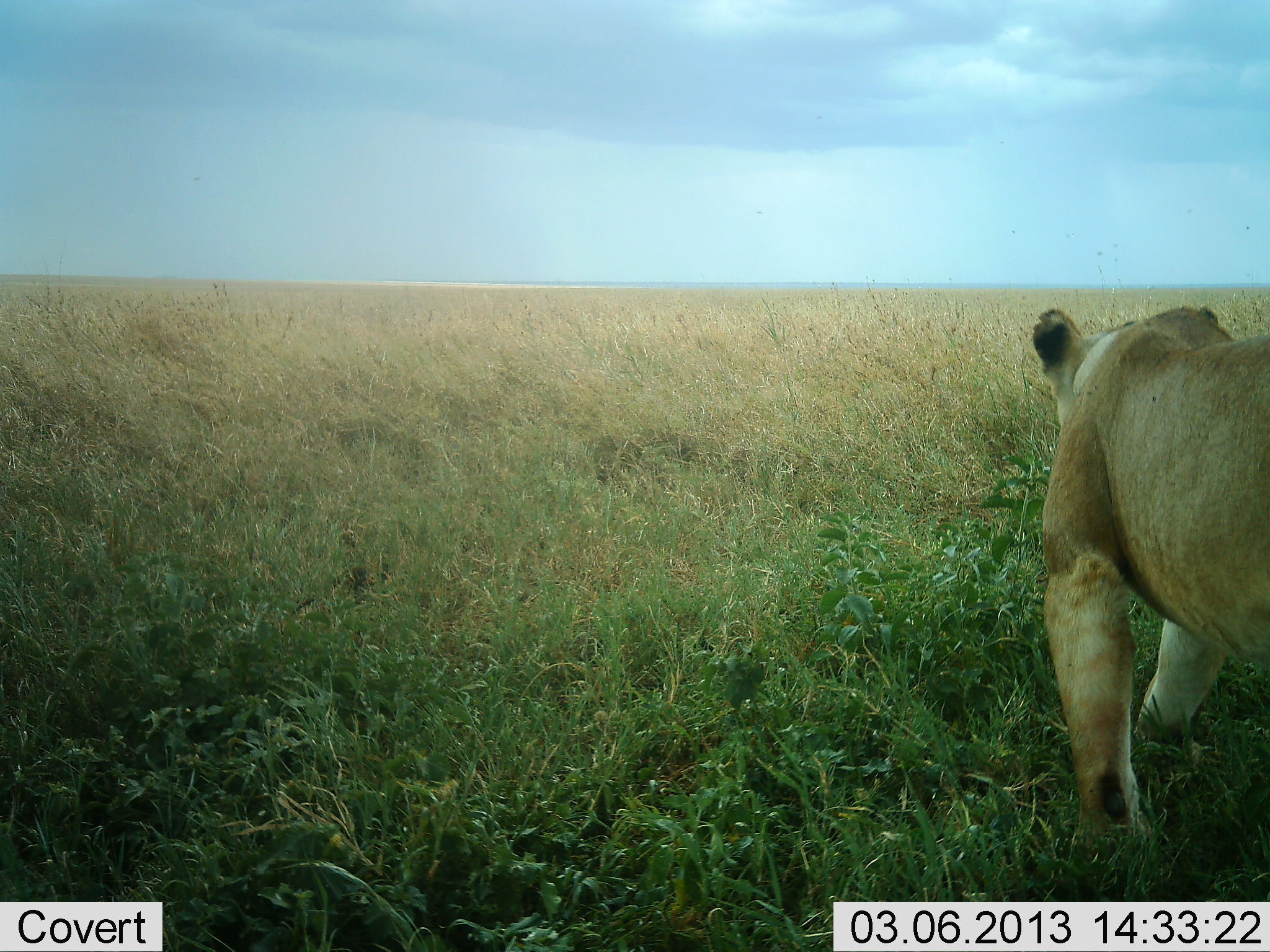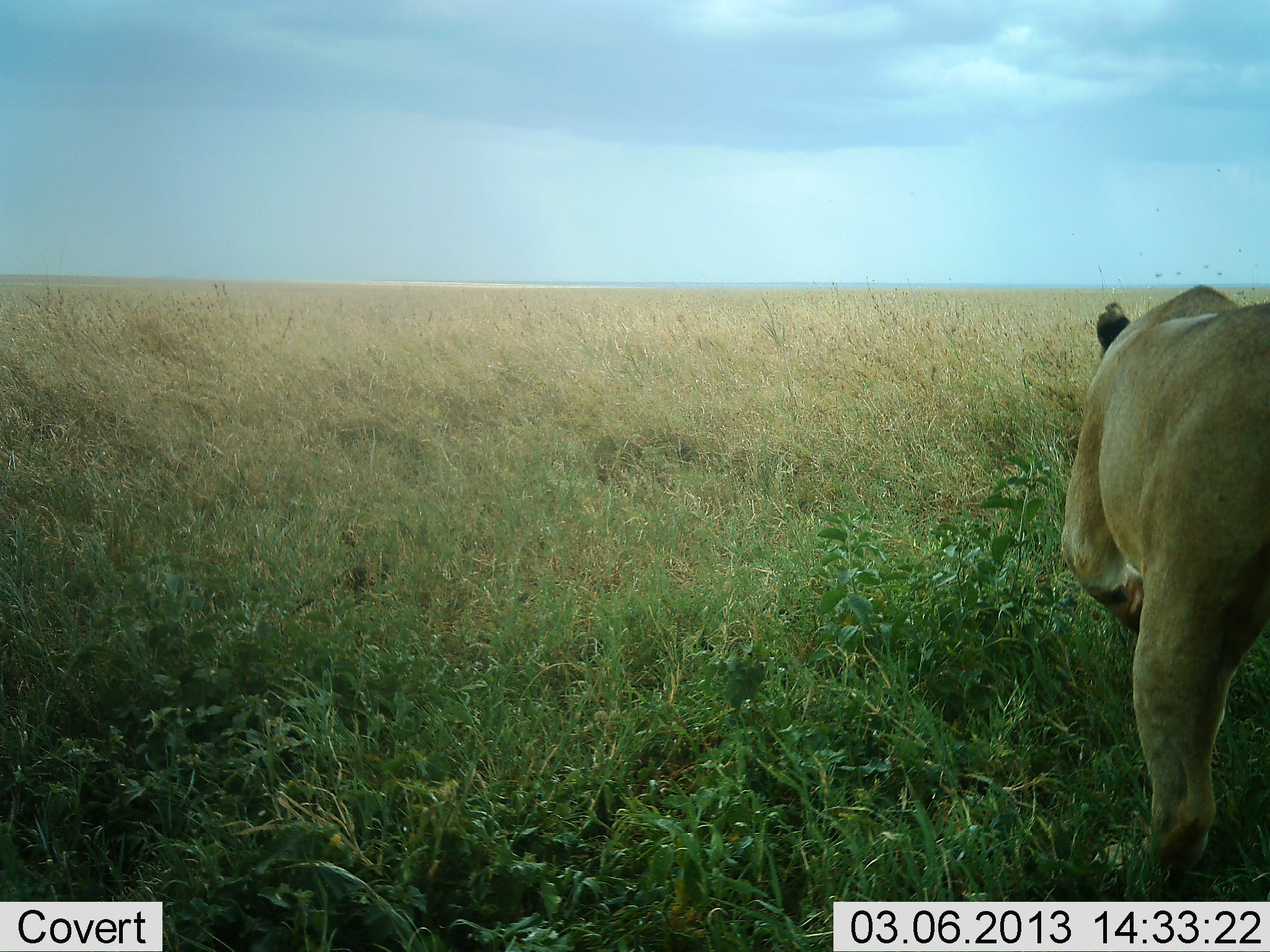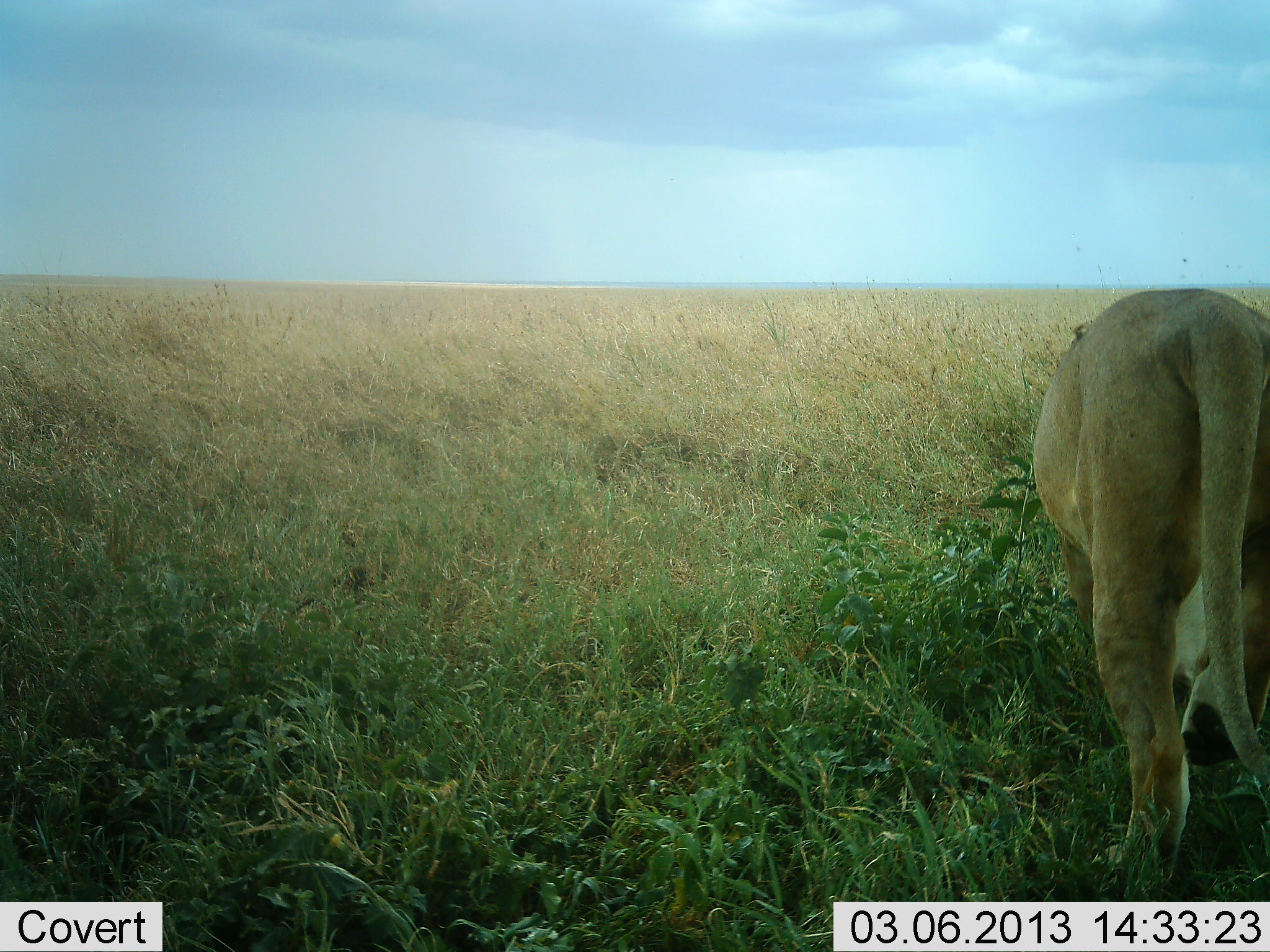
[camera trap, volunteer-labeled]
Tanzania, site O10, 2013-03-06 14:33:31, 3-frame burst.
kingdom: Animalia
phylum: Chordata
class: Mammalia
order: Carnivora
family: Felidae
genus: Panthera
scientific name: Panthera leo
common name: lion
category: lionfemale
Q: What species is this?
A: Lionfemale (lion) (Panthera leo).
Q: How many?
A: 1.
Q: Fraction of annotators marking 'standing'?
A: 7%.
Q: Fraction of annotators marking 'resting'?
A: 0%.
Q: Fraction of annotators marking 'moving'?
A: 93%.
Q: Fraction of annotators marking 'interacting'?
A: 0%.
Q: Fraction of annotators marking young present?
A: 0%.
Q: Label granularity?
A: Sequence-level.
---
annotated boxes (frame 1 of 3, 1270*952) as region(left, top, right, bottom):
animal: region(1032, 304, 1270, 861)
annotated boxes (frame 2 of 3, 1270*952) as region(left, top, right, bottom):
animal: region(1061, 285, 1270, 894)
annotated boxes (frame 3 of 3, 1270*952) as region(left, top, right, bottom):
animal: region(1032, 289, 1270, 894)